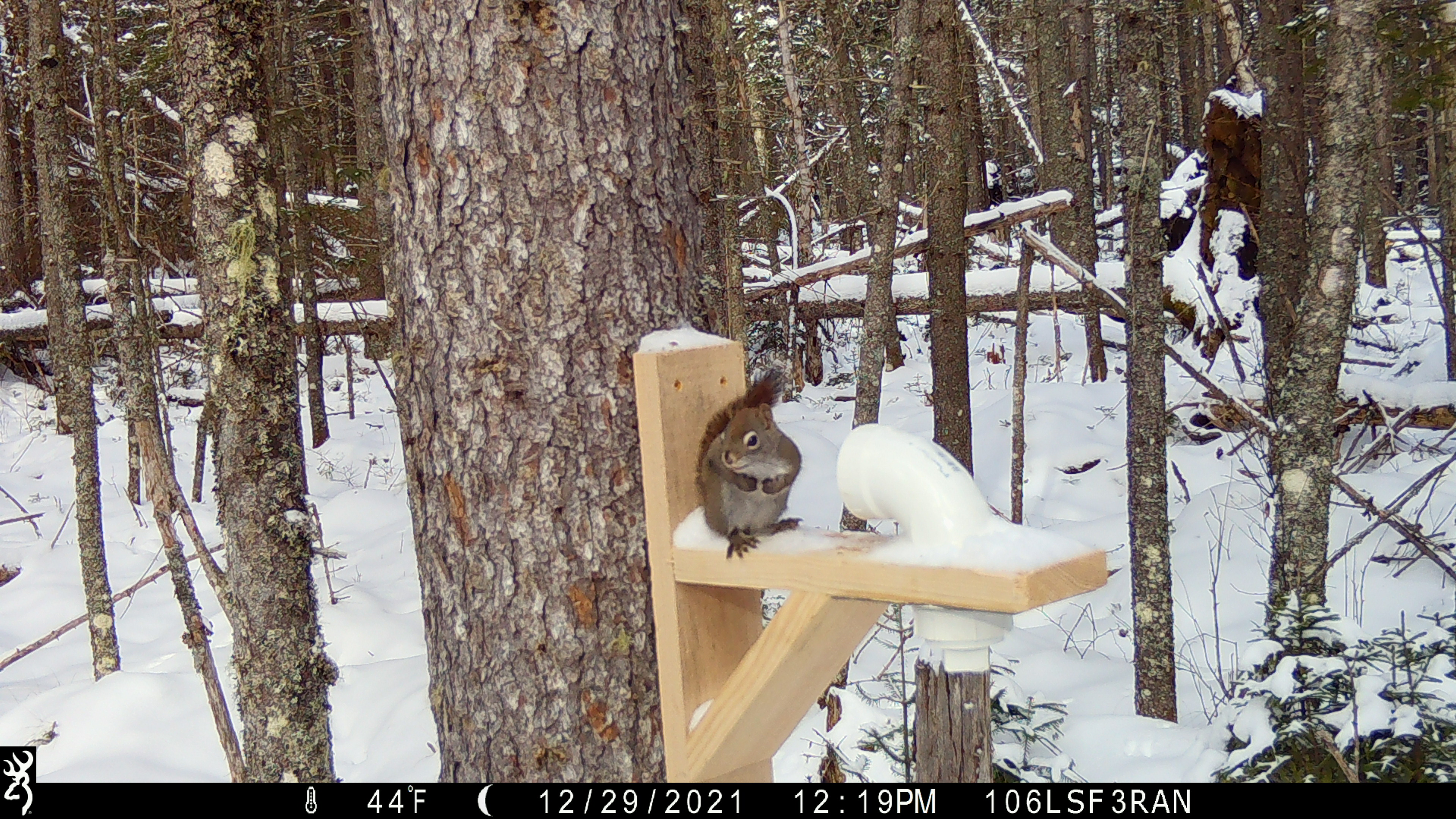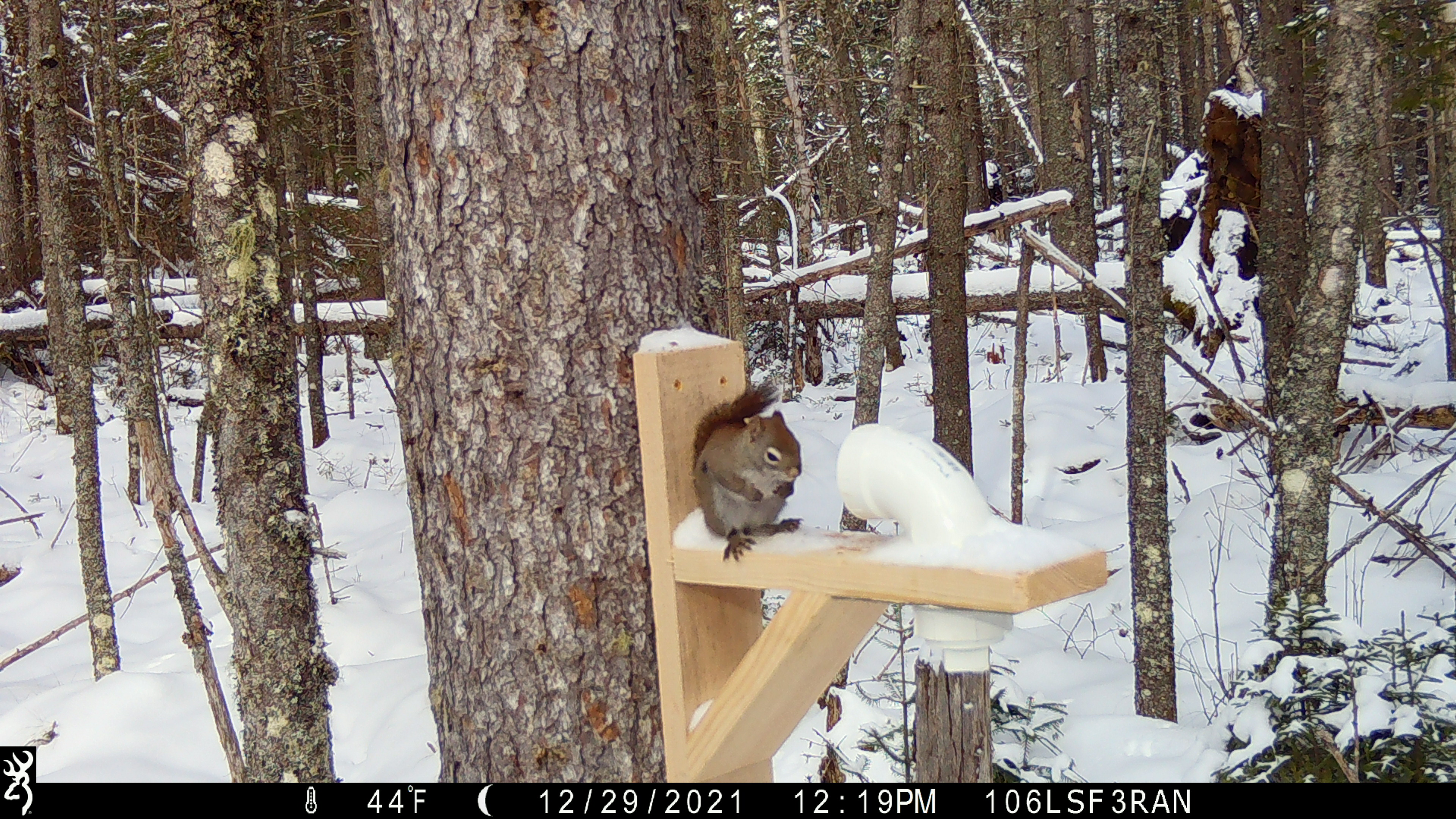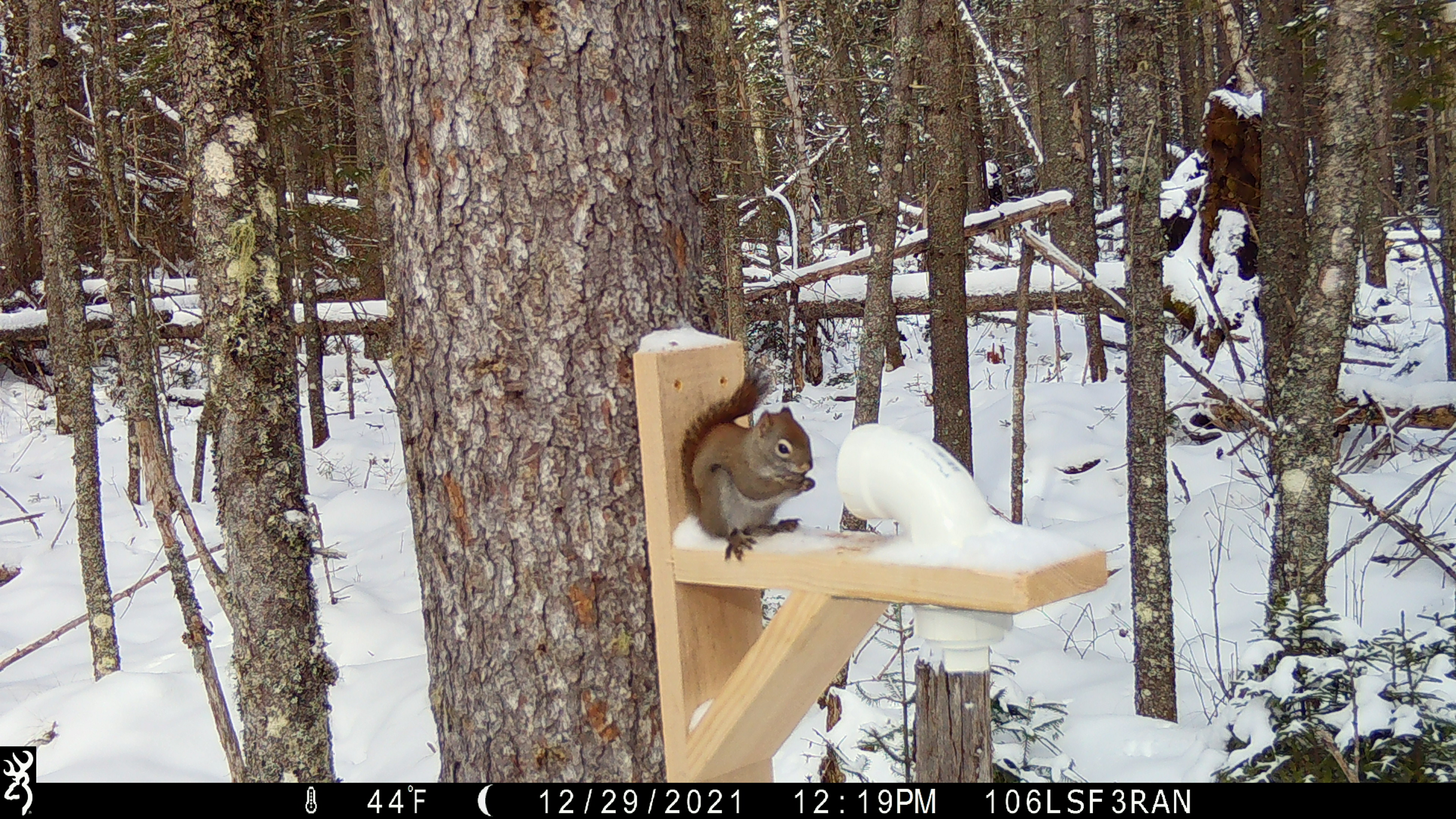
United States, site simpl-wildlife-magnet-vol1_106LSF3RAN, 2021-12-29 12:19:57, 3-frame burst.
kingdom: Animalia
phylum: Chordata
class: Mammalia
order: Rodentia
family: Sciuridae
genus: Tamiasciurus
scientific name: Tamiasciurus hudsonicus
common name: red squirrel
Red squirrel (Tamiasciurus hudsonicus).